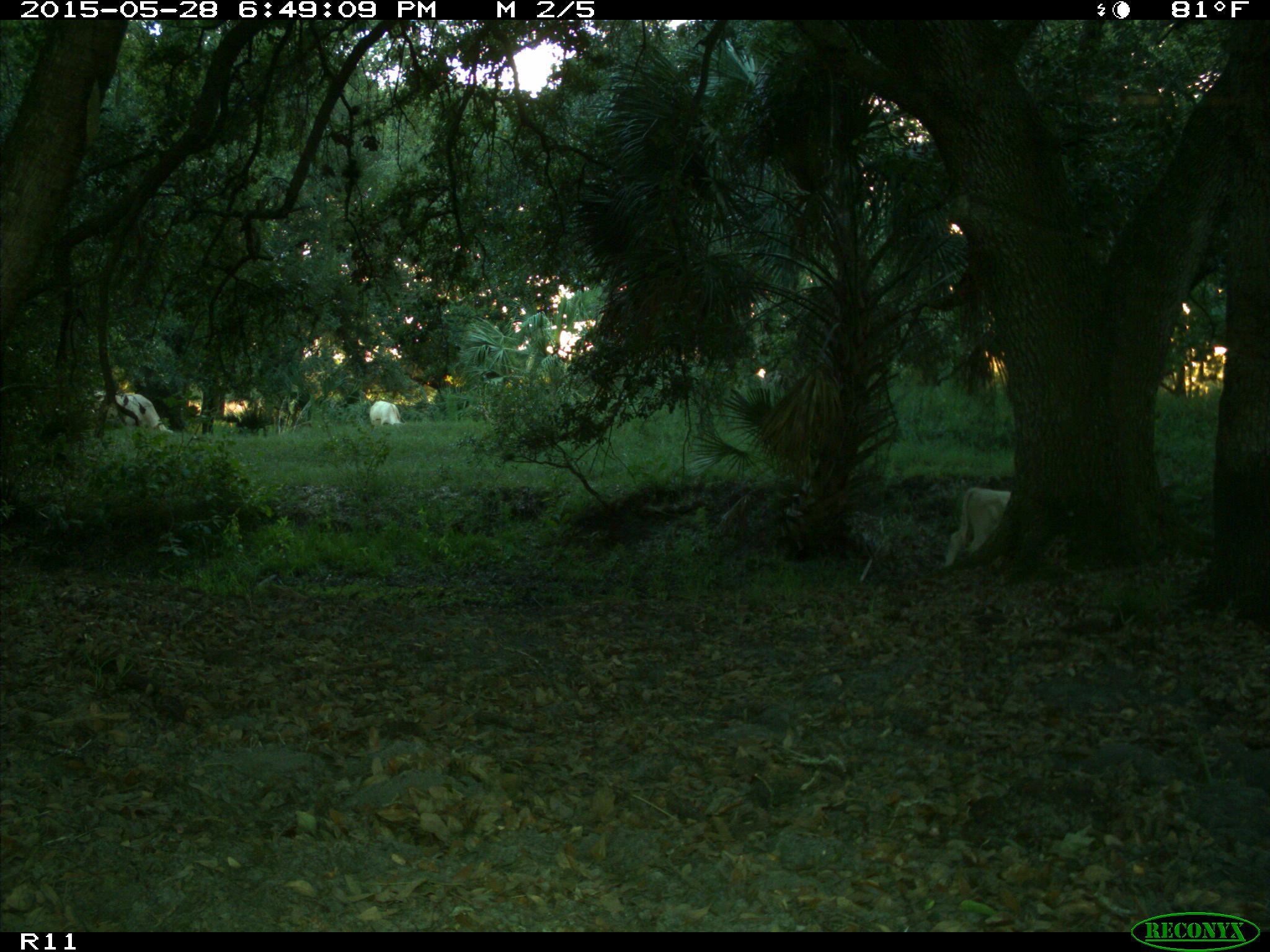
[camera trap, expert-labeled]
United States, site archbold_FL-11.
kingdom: Animalia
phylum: Chordata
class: Mammalia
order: Artiodactyla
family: Bovidae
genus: Bos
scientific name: Bos taurus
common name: domestic cow